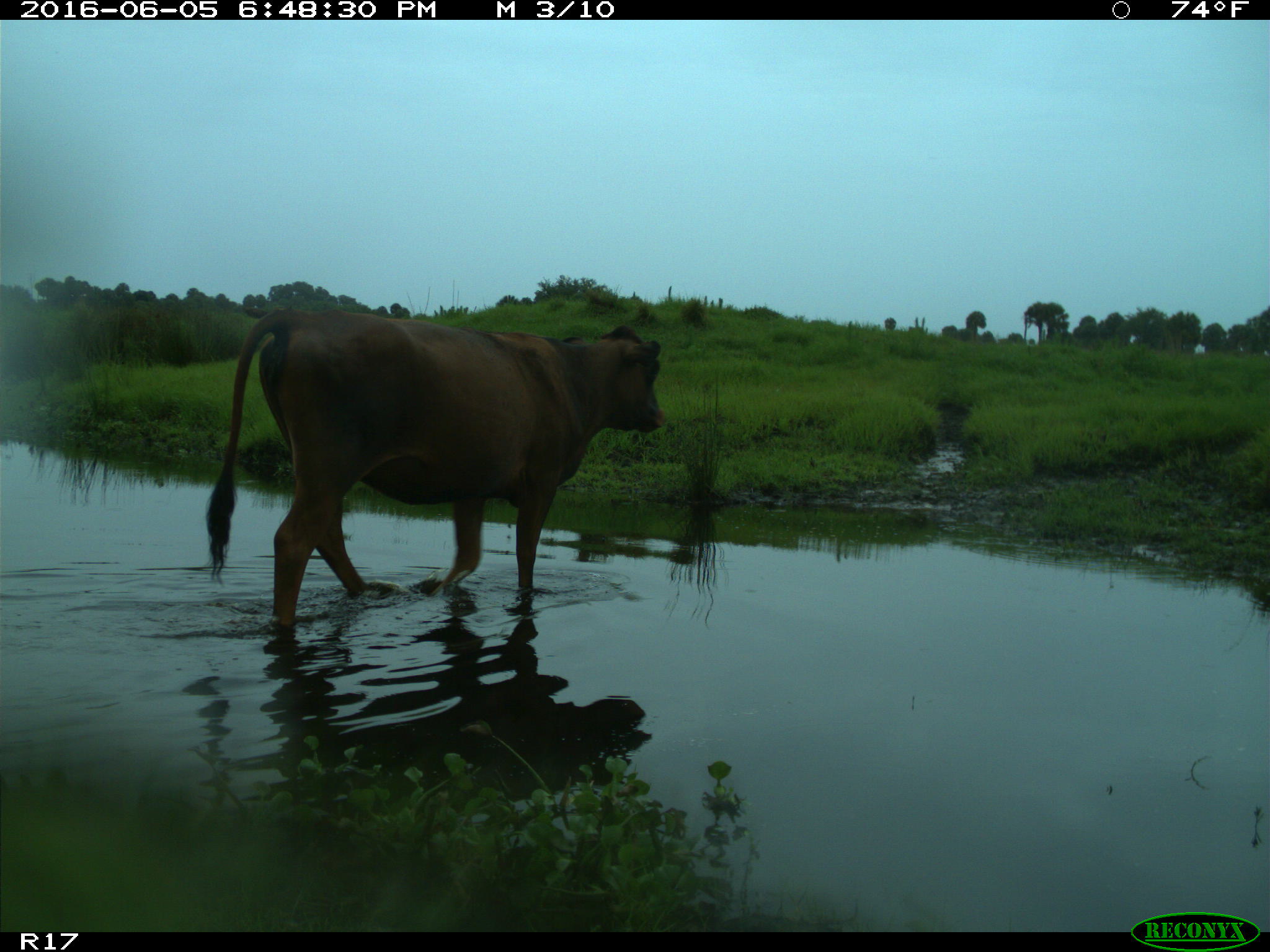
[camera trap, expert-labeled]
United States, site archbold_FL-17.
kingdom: Animalia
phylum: Chordata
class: Mammalia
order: Artiodactyla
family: Bovidae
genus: Bos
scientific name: Bos taurus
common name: domestic cow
Bos taurus (domestic cow).